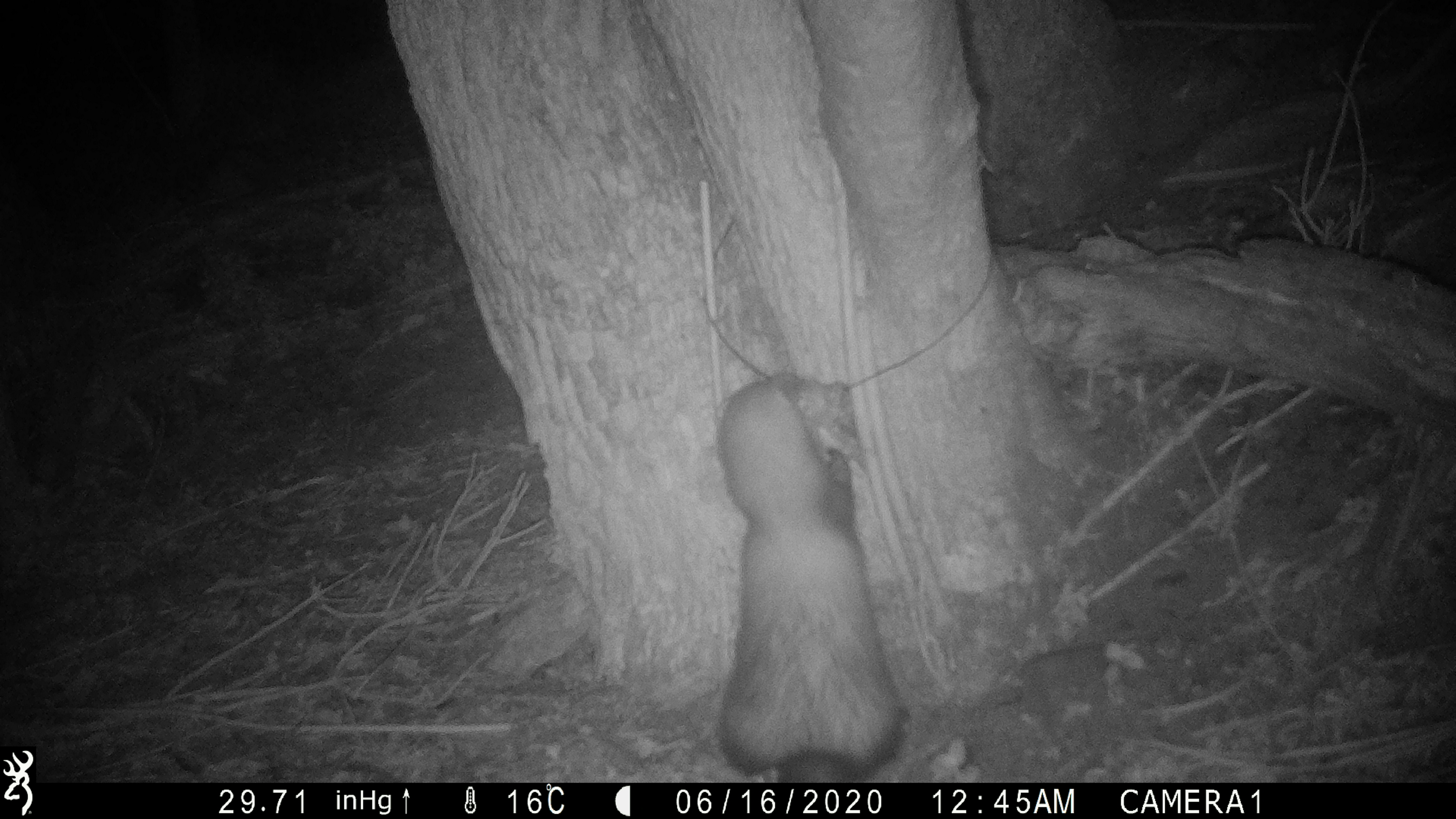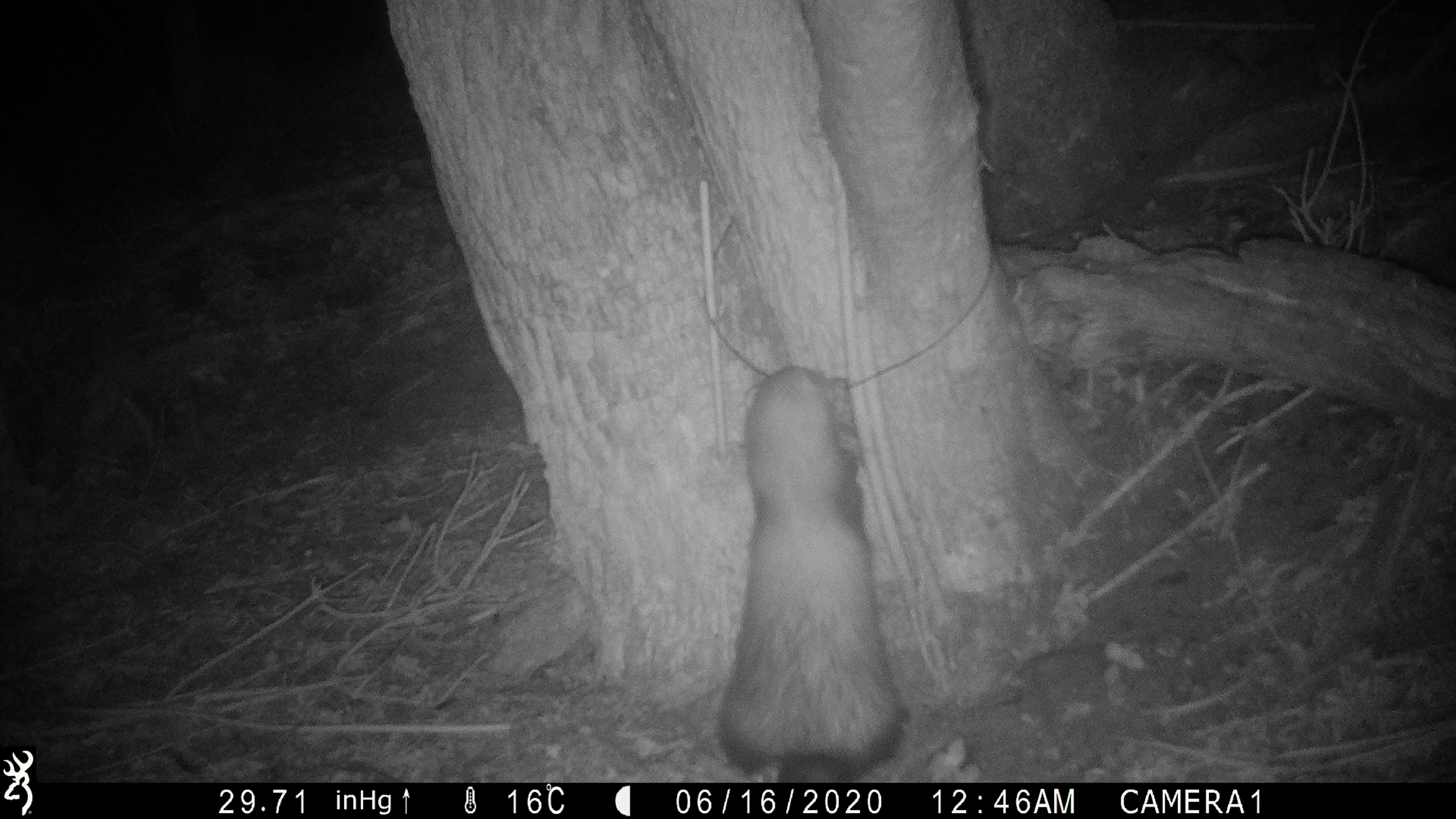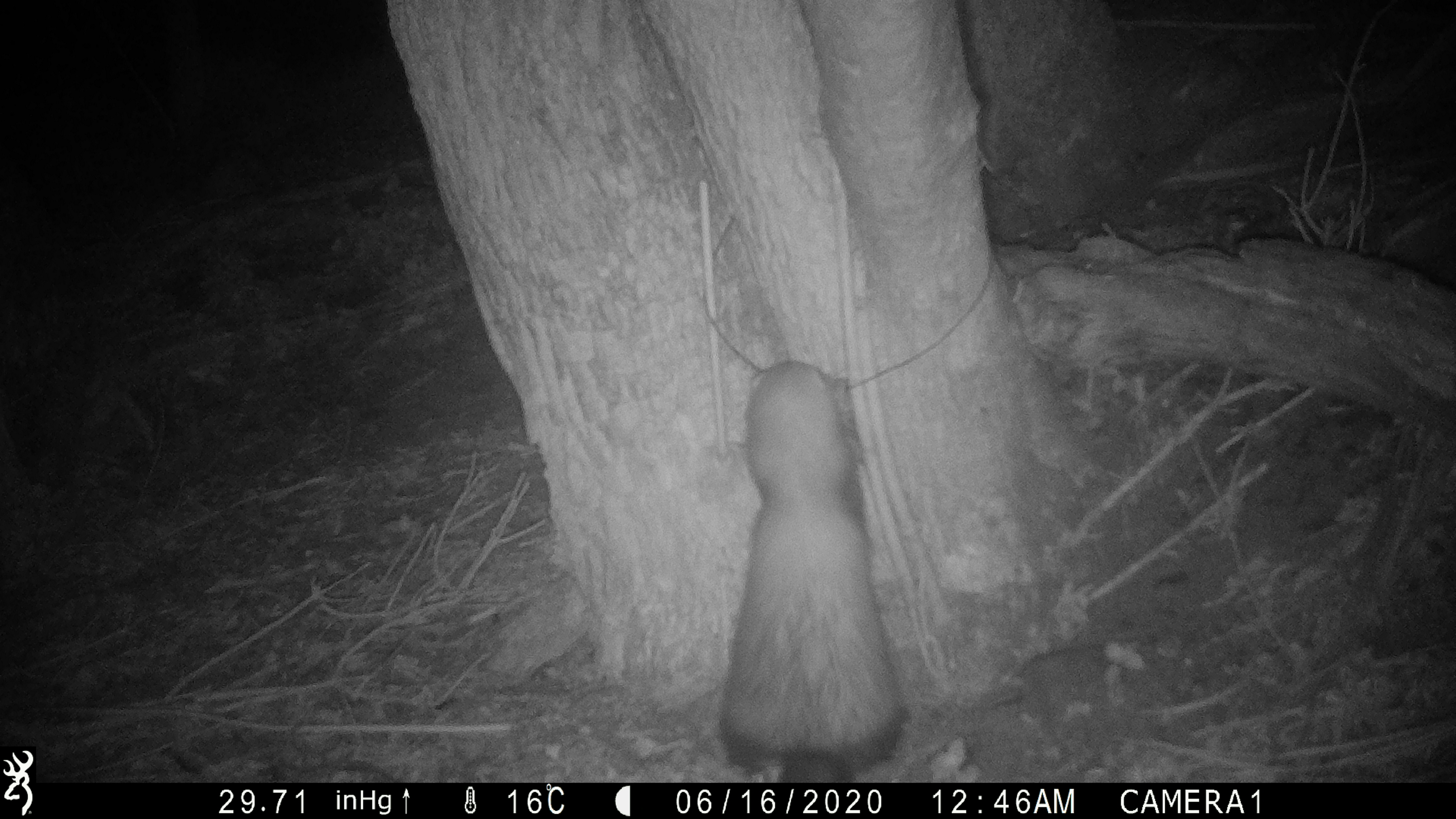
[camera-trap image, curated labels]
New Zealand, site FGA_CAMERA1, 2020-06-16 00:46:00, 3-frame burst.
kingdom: Animalia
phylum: Chordata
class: Mammalia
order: Carnivora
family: Mustelidae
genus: Mustela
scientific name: Mustela furo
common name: ferret